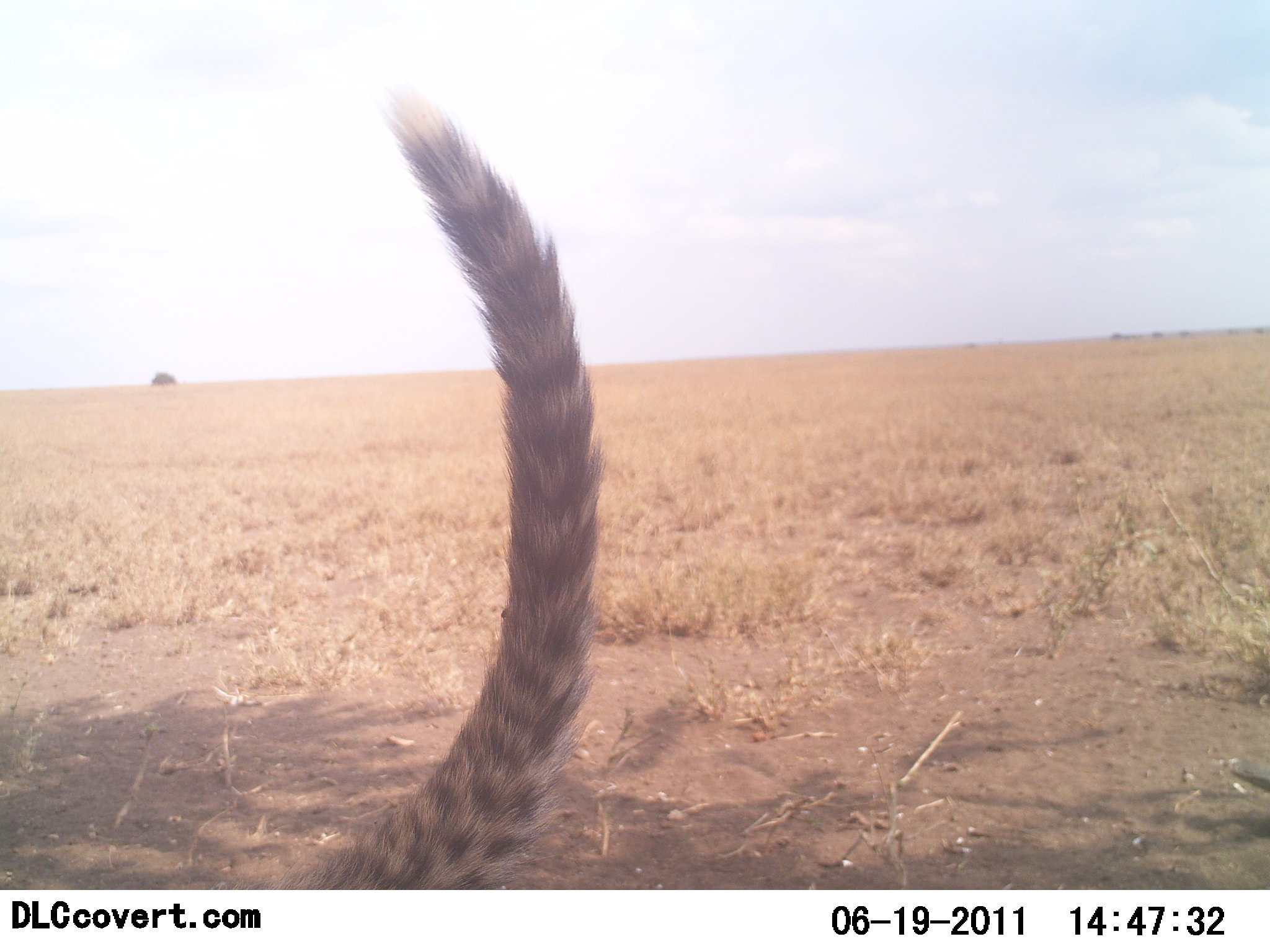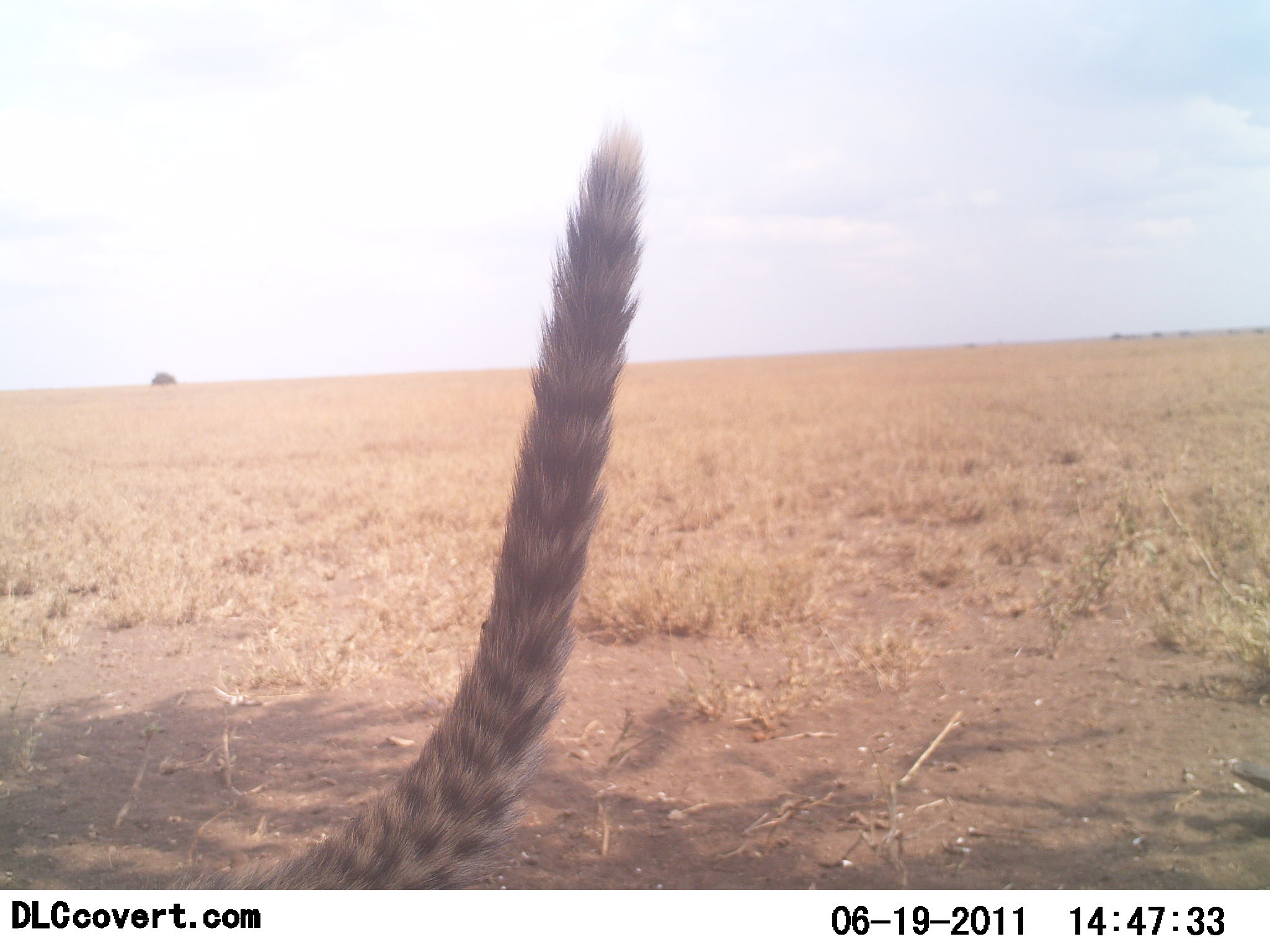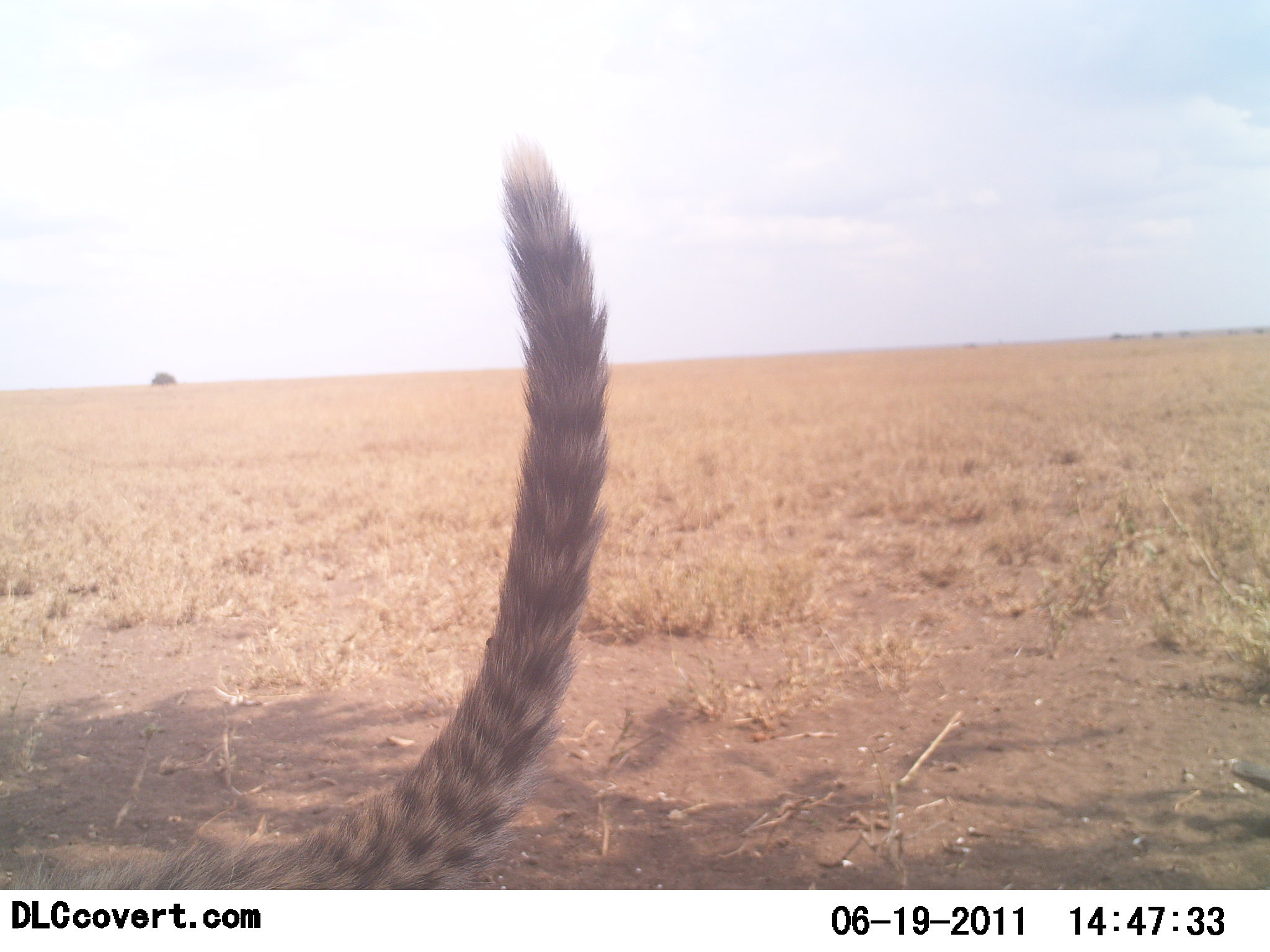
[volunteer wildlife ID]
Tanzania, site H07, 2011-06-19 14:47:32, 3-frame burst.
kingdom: Animalia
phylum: Chordata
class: Mammalia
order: Carnivora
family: Felidae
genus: Acinonyx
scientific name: Acinonyx jubatus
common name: cheetah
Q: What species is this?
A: Cheetah (Acinonyx jubatus).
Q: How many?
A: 1.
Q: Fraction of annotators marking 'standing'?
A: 80%.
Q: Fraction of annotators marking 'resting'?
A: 10%.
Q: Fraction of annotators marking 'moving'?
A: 10%.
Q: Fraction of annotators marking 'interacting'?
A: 0%.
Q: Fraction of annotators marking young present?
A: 10%.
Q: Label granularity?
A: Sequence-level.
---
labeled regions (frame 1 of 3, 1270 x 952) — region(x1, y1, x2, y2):
animal: region(209, 96, 601, 892)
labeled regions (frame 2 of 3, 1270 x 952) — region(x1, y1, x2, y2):
animal: region(173, 127, 659, 890)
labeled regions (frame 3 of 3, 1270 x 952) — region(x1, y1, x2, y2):
animal: region(0, 108, 618, 890)